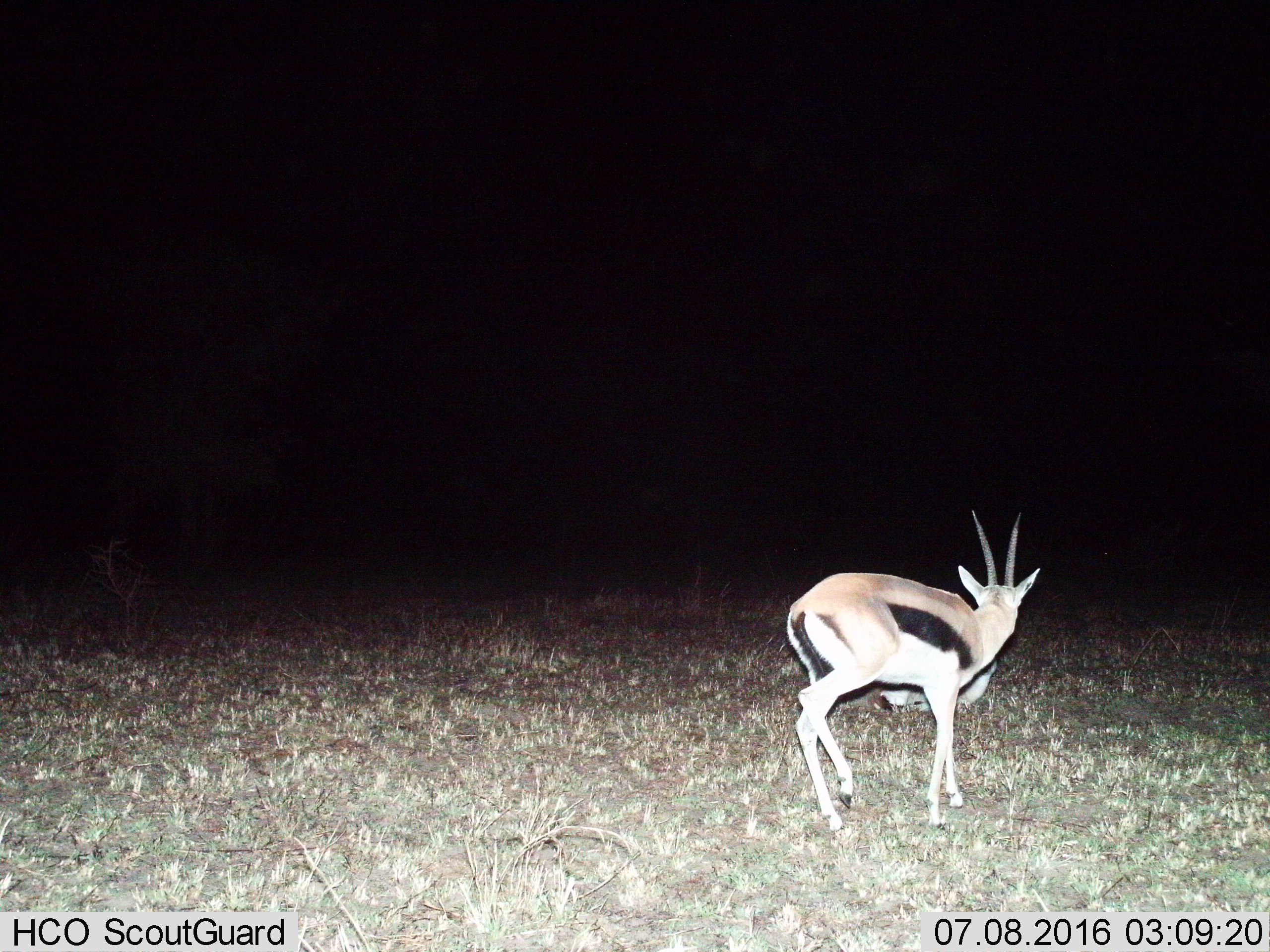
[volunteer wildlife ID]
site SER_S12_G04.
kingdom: Animalia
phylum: Chordata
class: Mammalia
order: Artiodactyla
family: Bovidae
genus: Eudorcas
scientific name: Eudorcas thomsonii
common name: thomson's gazelle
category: gazellethomsons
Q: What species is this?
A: Gazellethomsons (thomson's gazelle) (Eudorcas thomsonii).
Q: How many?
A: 1.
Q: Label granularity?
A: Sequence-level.